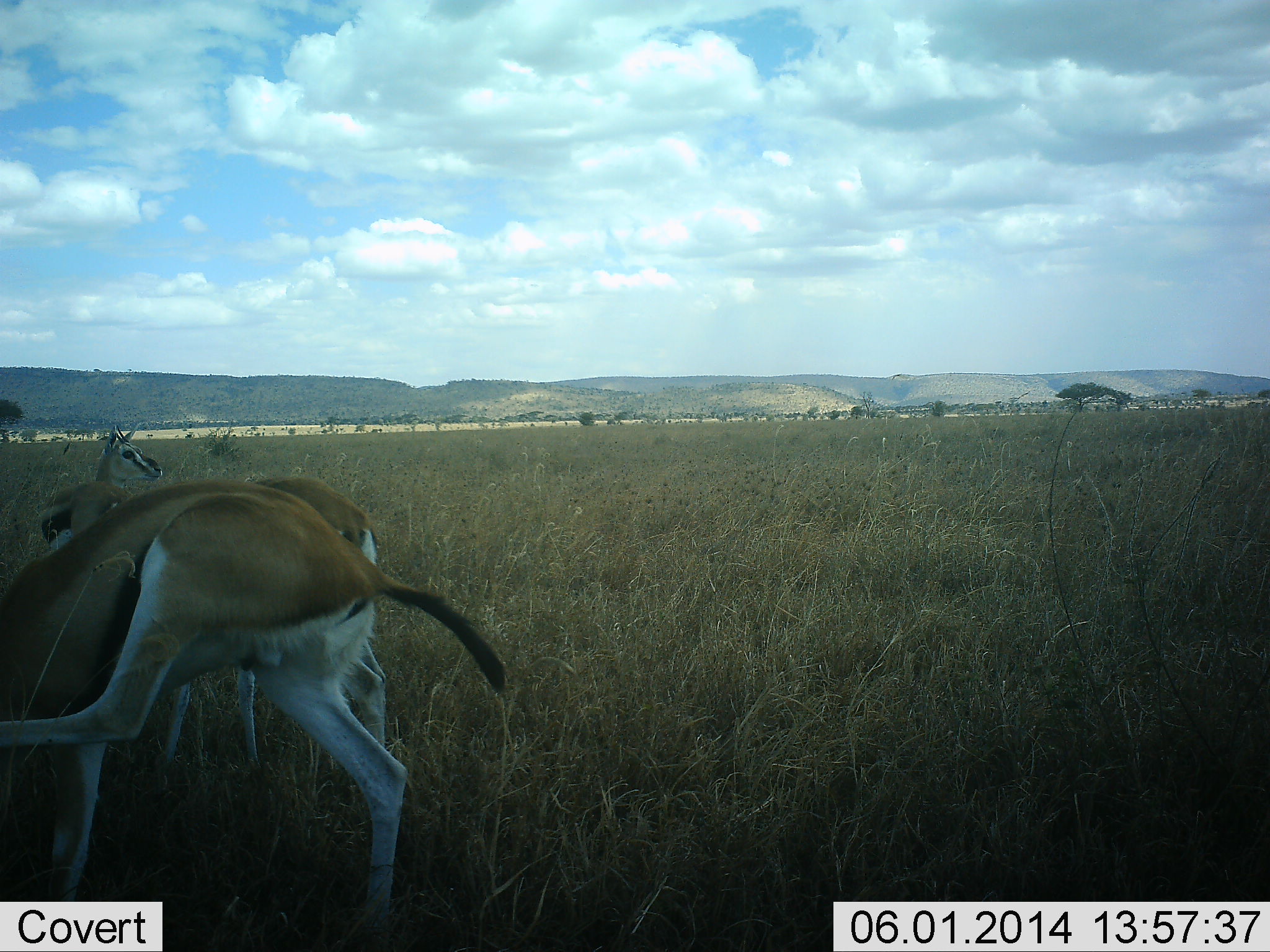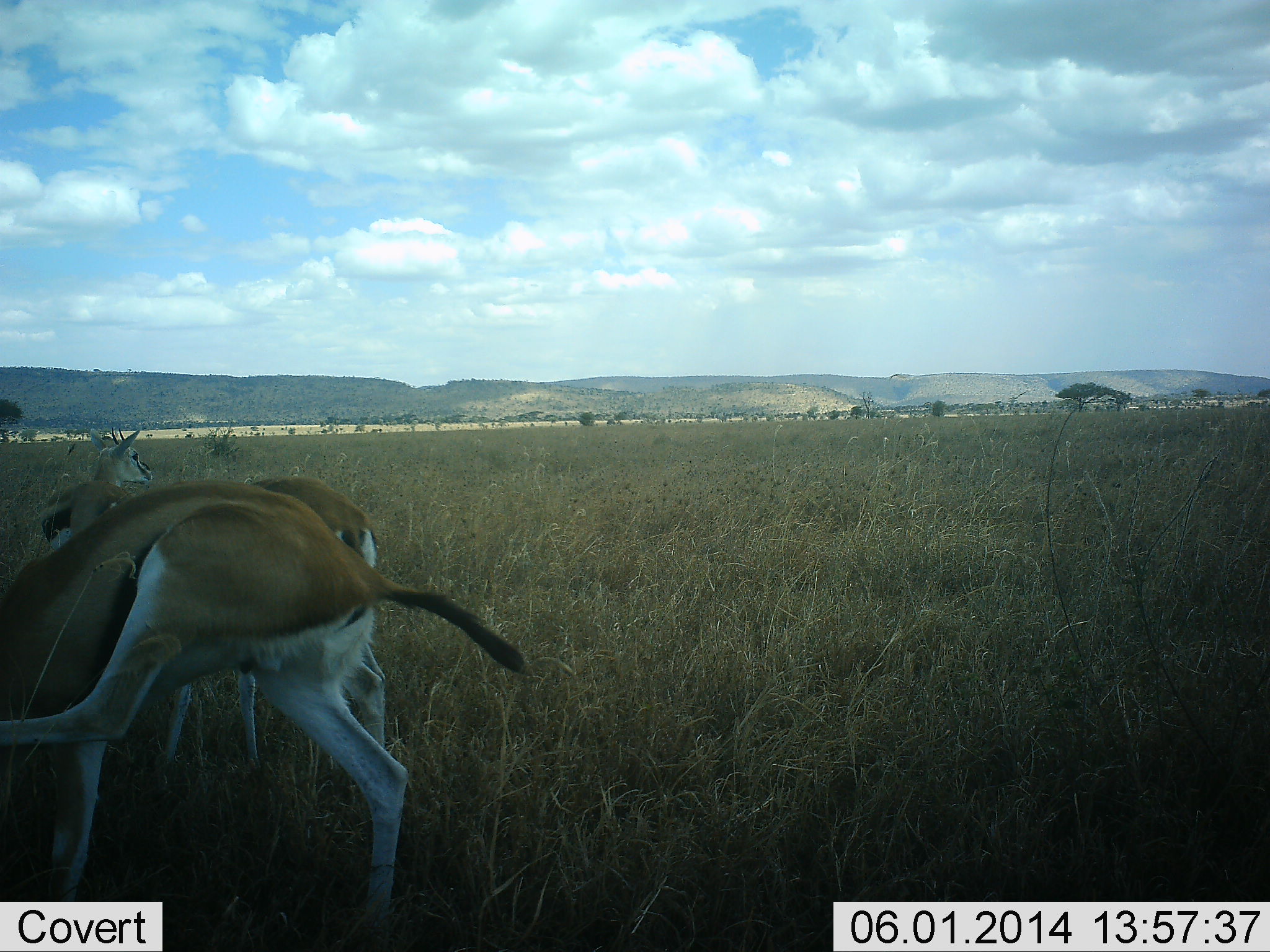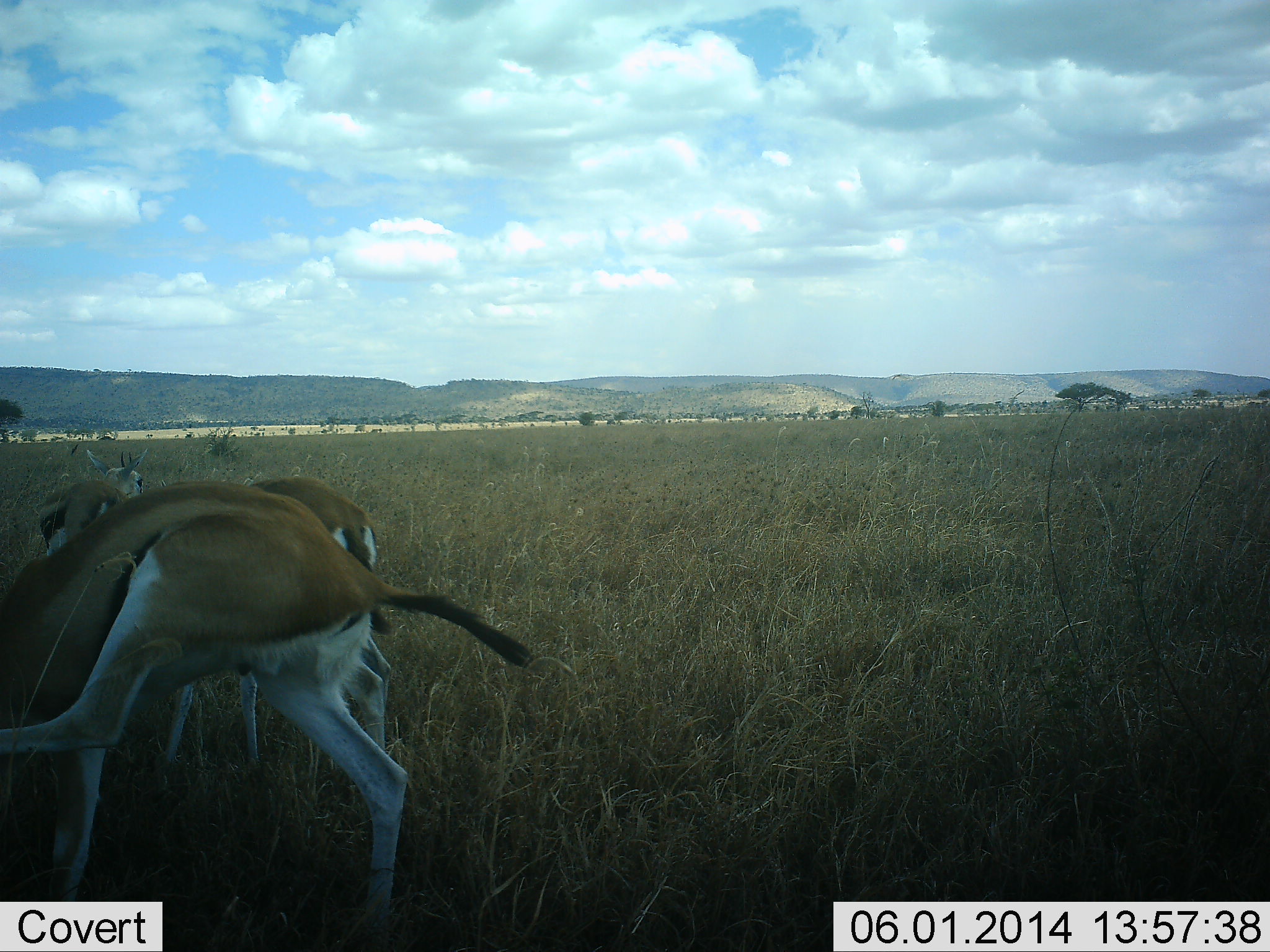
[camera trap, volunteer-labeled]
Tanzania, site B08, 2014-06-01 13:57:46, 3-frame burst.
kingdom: Animalia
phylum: Chordata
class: Mammalia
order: Artiodactyla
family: Bovidae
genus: Eudorcas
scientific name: Eudorcas thomsonii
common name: thomson's gazelle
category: gazellethomsons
Gazellethomsons (thomson's gazelle) (Eudorcas thomsonii), count 3. Behavior (volunteer vote fractions): standing 90%, resting 10%, moving 0%, interacting 0%. Young present (vote fraction): 0%. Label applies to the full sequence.